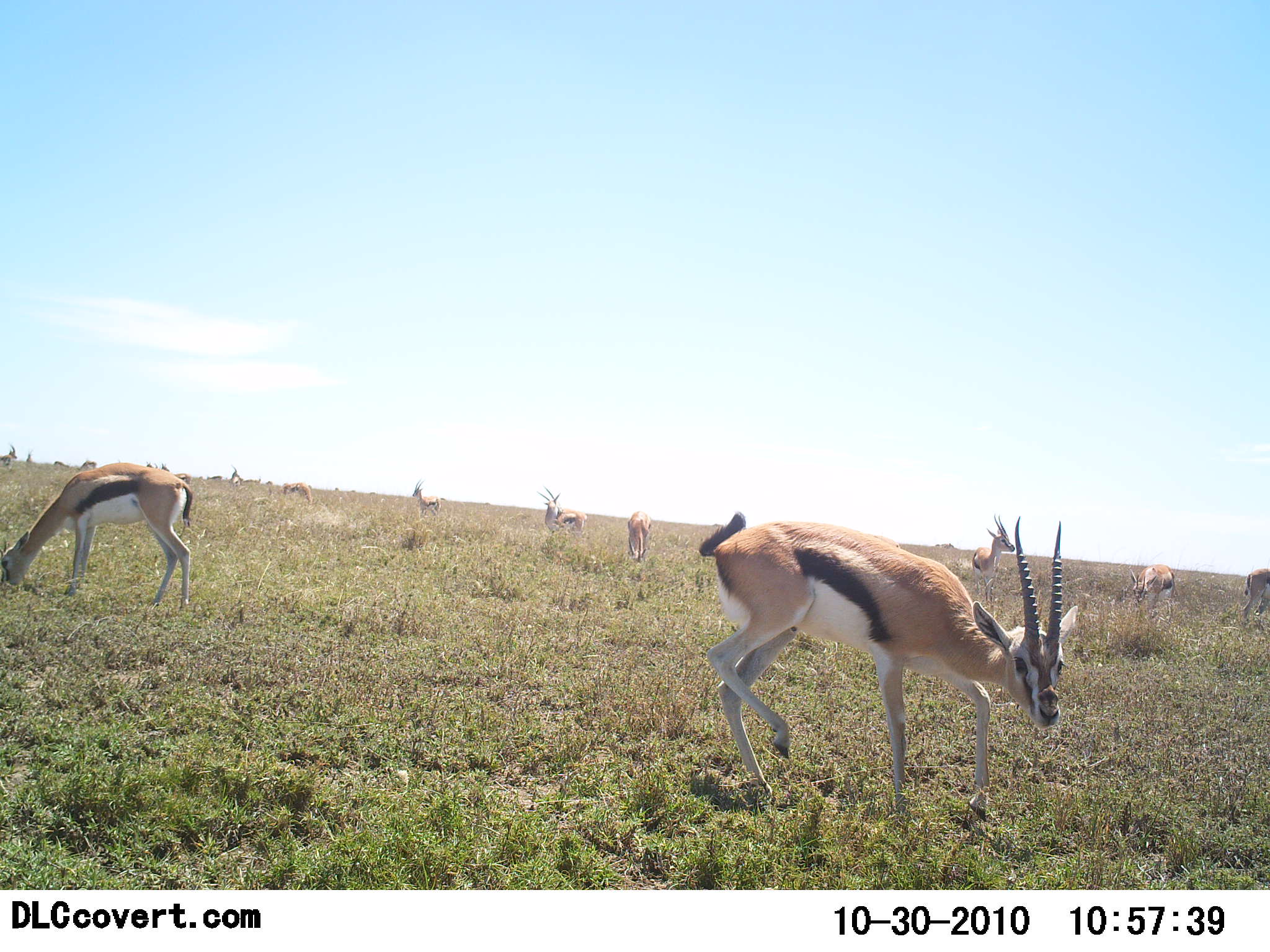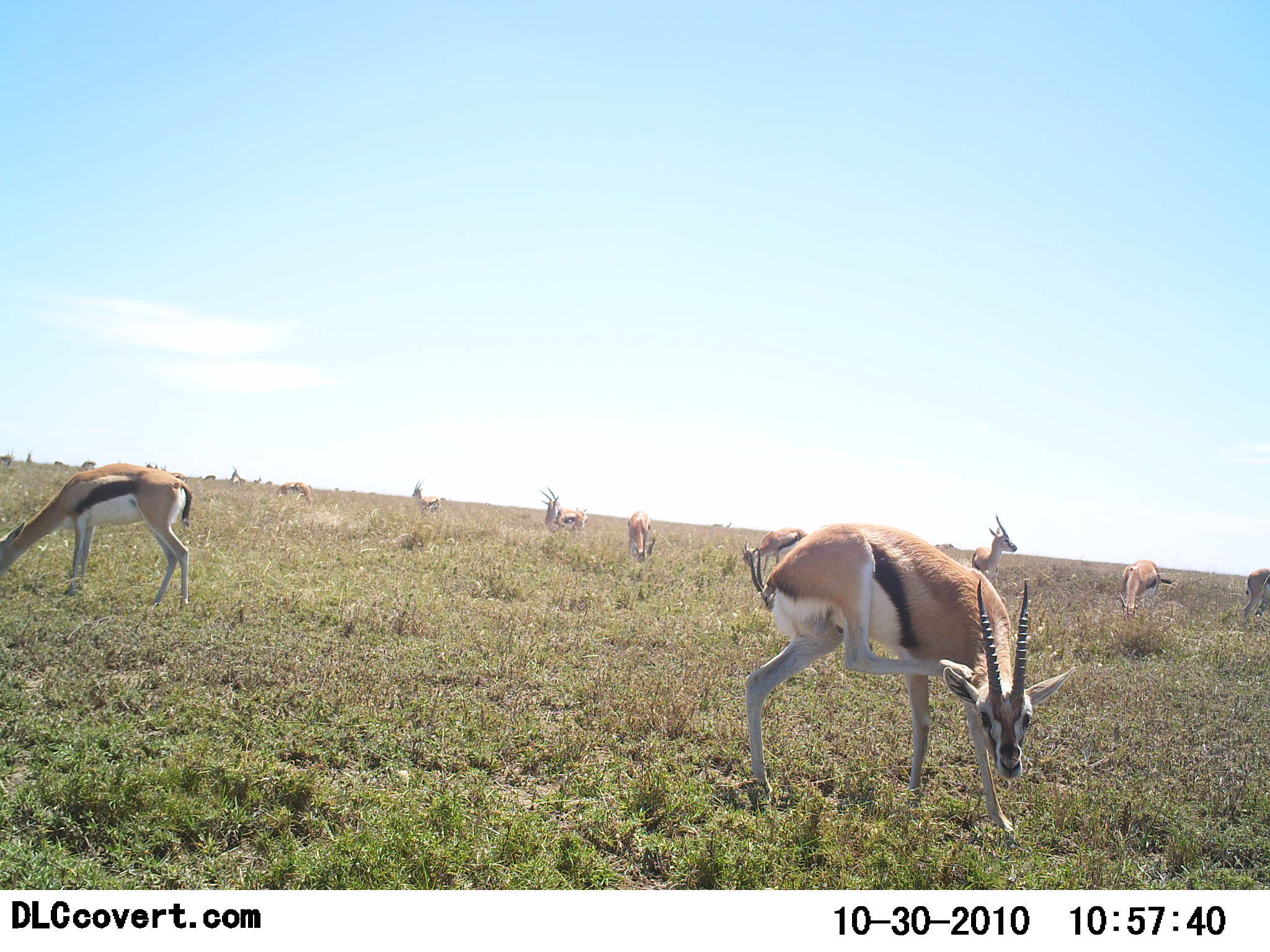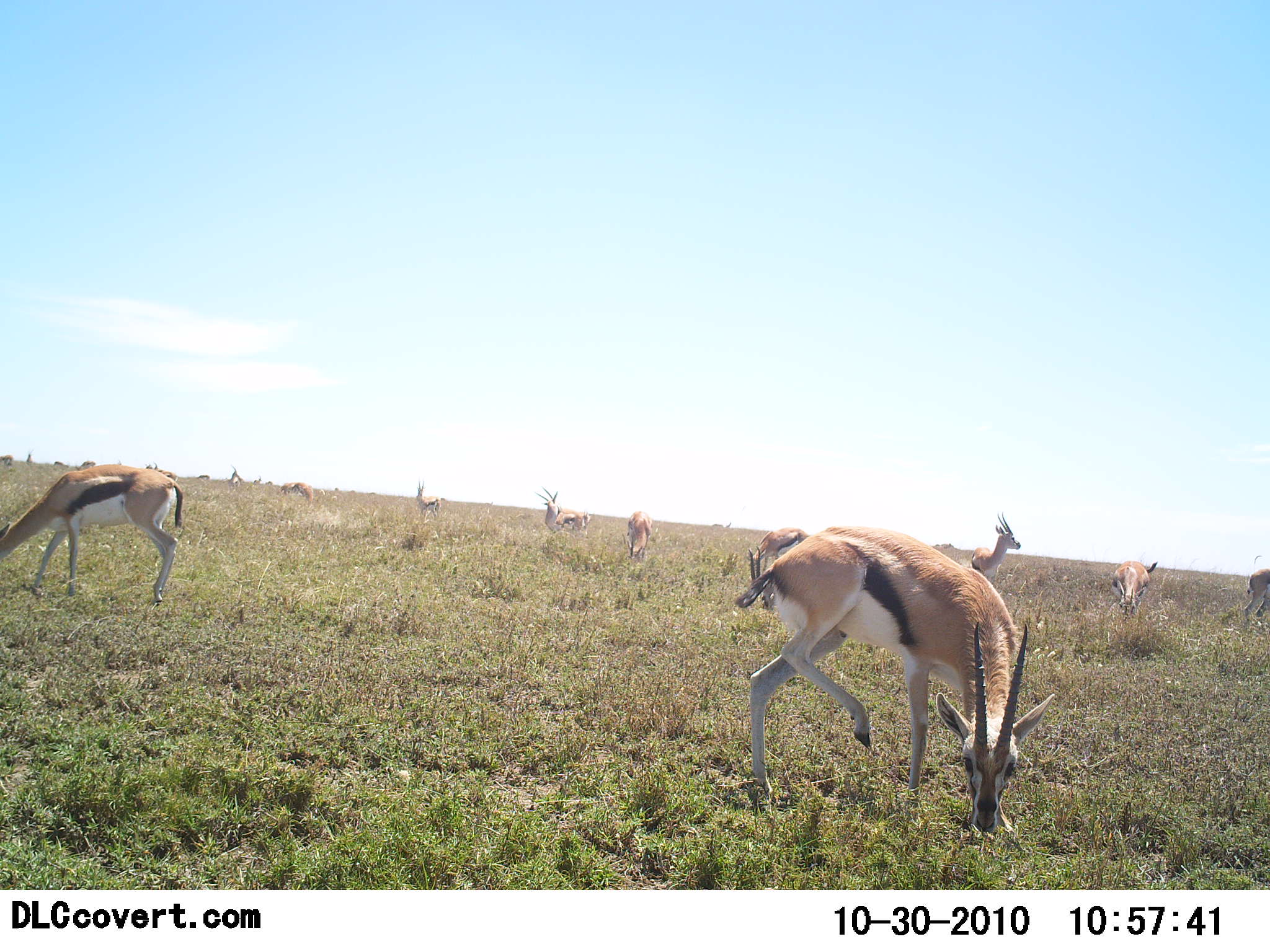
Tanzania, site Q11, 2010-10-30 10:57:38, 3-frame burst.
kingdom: Animalia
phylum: Chordata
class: Mammalia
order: Artiodactyla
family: Bovidae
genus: Eudorcas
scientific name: Eudorcas thomsonii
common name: thomson's gazelle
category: gazellethomsons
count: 11-50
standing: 46%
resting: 0%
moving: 23%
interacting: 15%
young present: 0%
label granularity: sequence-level